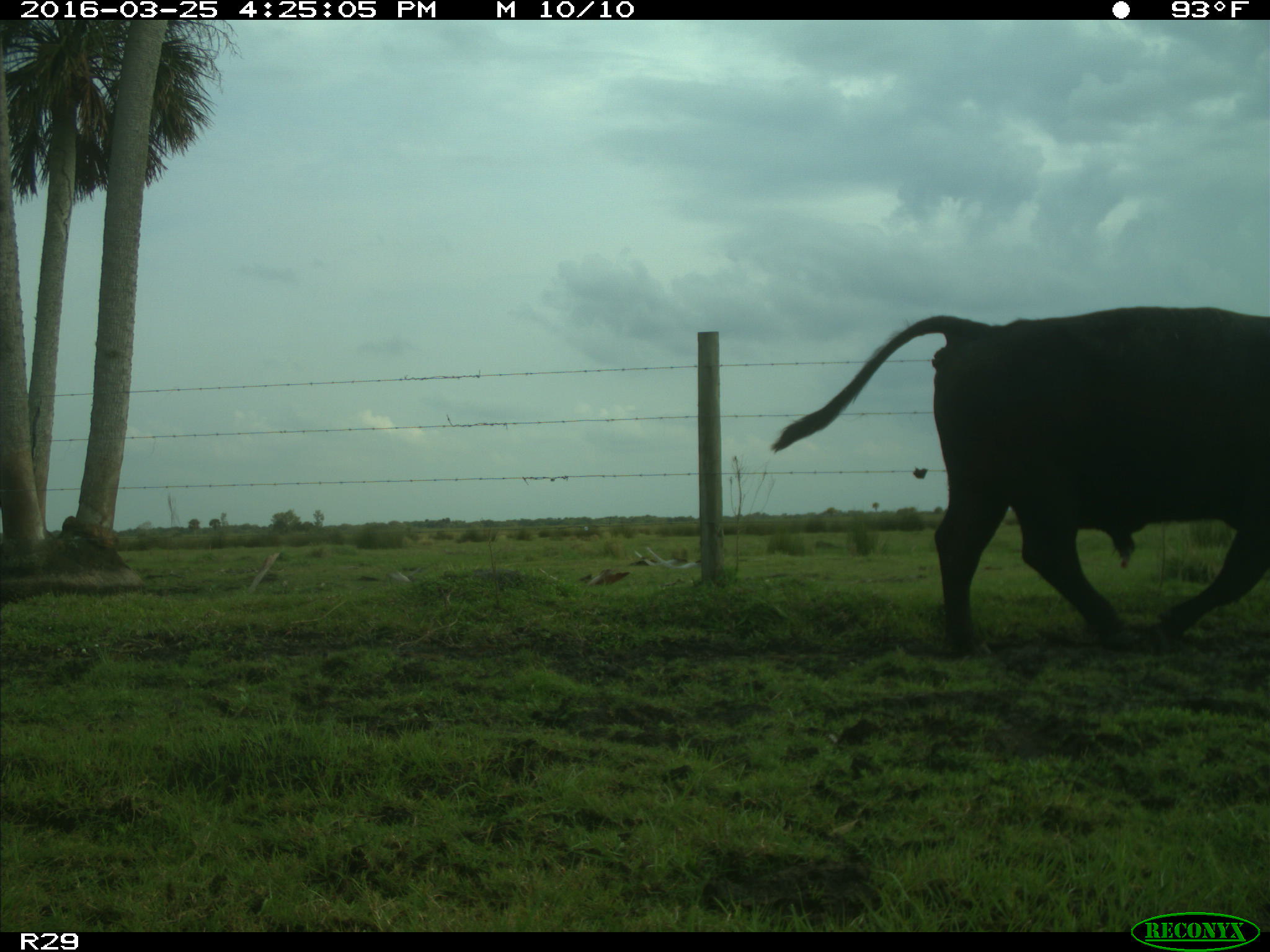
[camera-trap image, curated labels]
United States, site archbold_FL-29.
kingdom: Animalia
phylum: Chordata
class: Mammalia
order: Artiodactyla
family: Bovidae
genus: Bos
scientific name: Bos taurus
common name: domestic cow